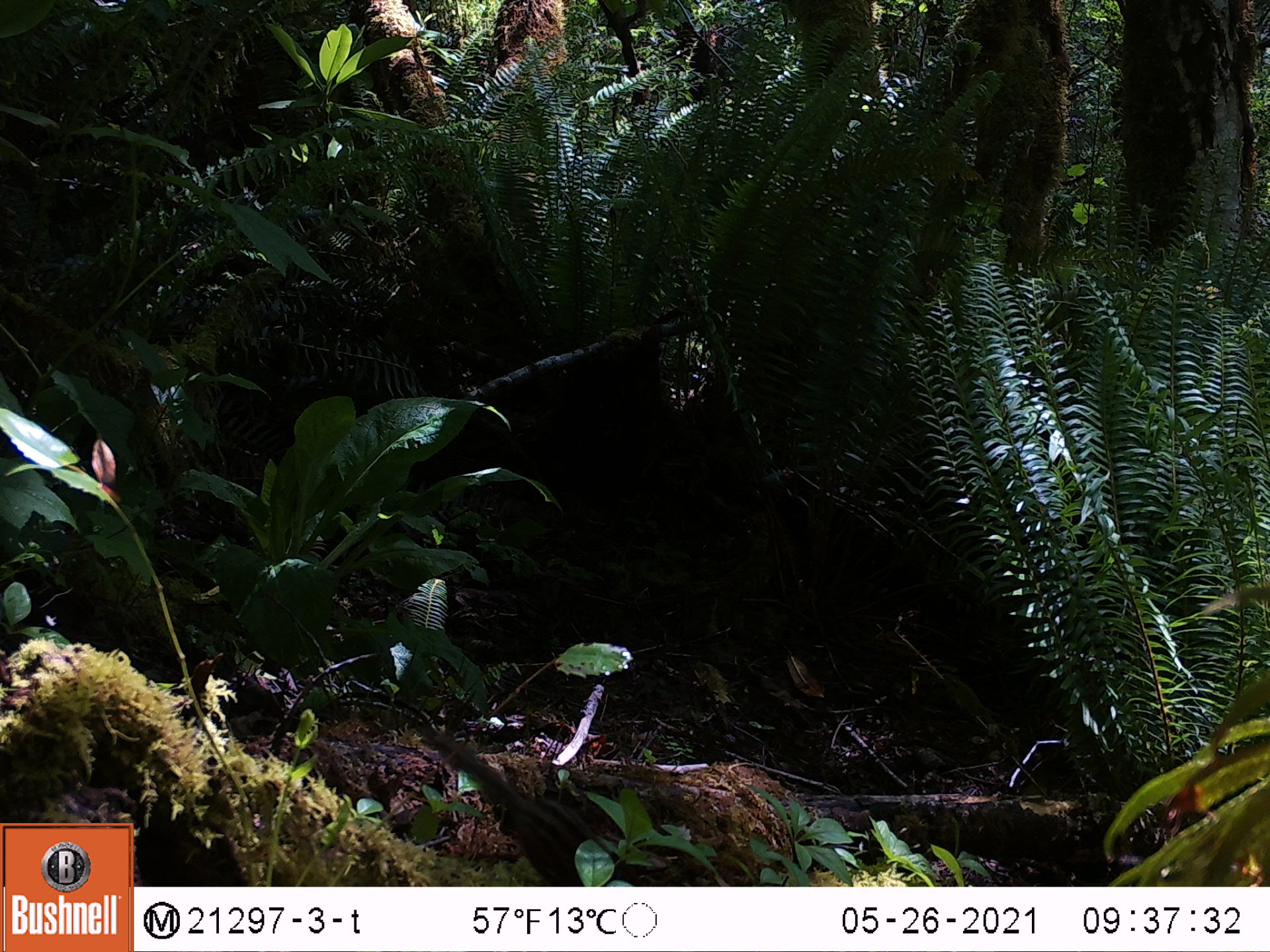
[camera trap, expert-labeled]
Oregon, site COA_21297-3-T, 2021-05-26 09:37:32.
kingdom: Animalia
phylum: Chordata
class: Mammalia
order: Rodentia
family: Sciuridae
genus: Neotamias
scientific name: Neotamias townsendii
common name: townsend's chipmunk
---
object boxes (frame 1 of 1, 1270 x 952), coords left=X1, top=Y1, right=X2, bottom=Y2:
townsend's chipmunk: left=427, top=738, right=627, bottom=882